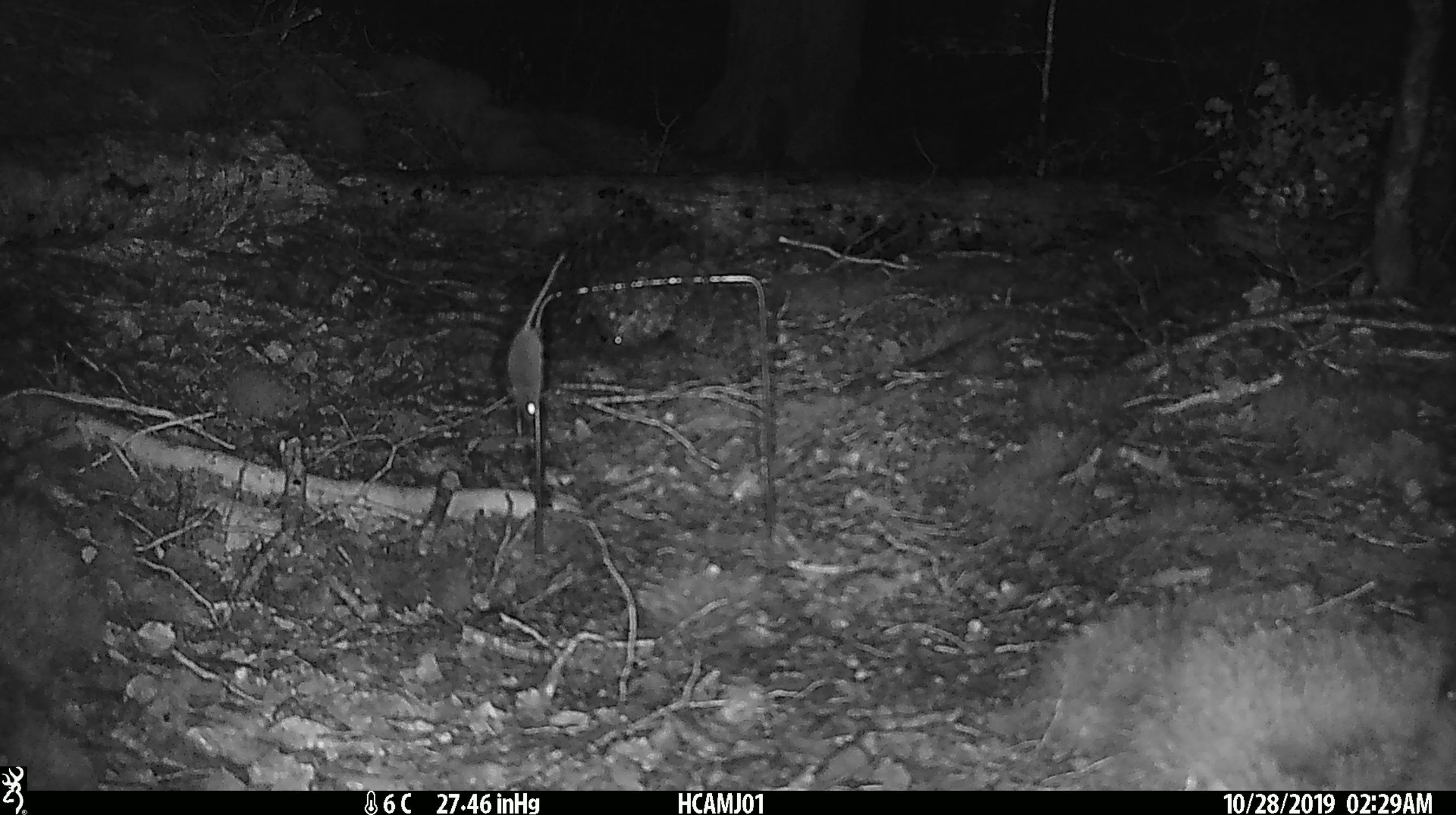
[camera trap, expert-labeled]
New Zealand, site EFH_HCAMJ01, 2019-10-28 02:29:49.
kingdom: Animalia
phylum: Chordata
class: Mammalia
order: Rodentia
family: Muridae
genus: Mus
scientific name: Mus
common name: mouse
Mouse (Mus).